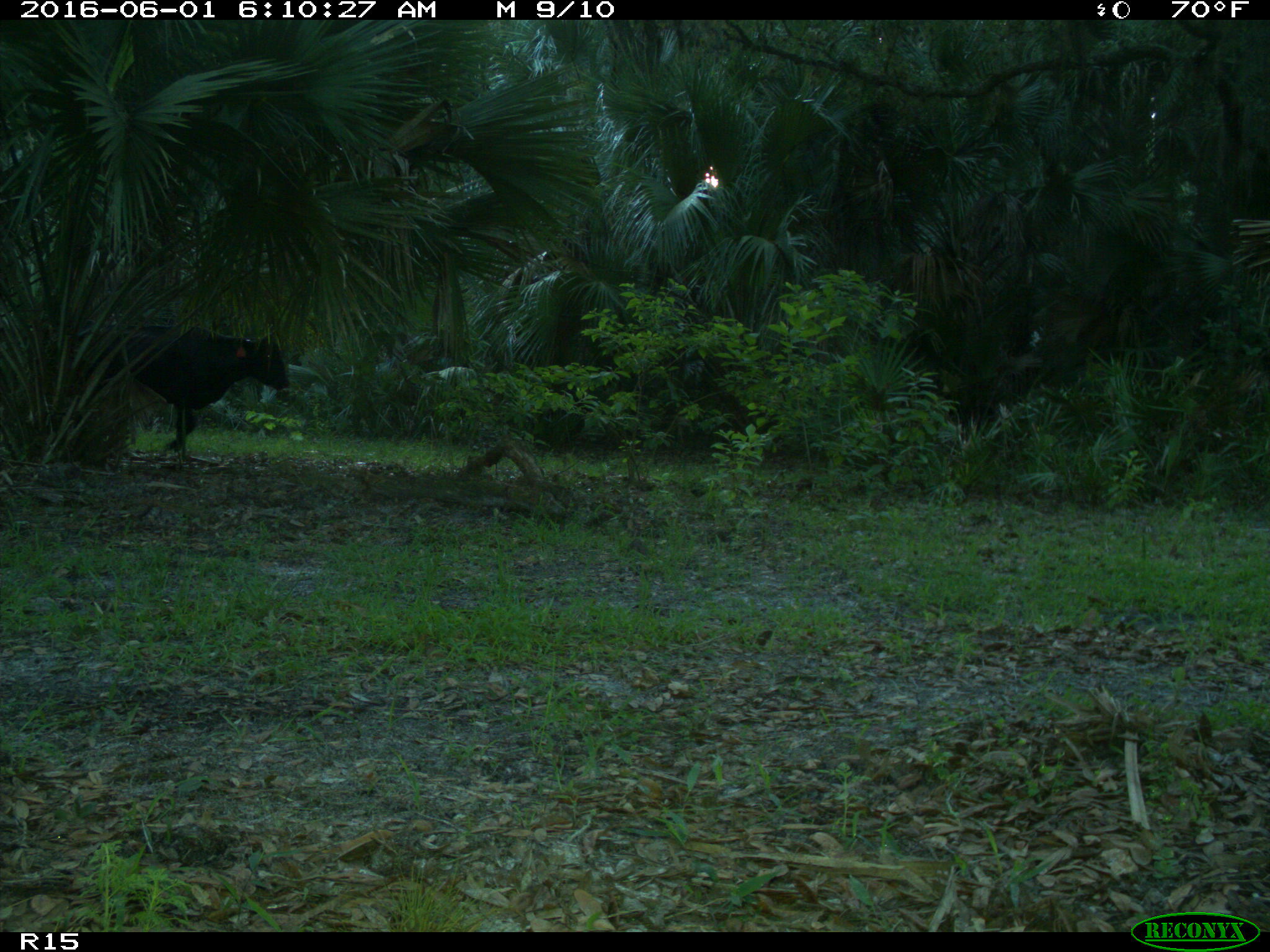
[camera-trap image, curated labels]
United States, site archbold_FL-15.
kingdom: Animalia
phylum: Chordata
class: Mammalia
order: Artiodactyla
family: Bovidae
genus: Bos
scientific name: Bos taurus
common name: domestic cow